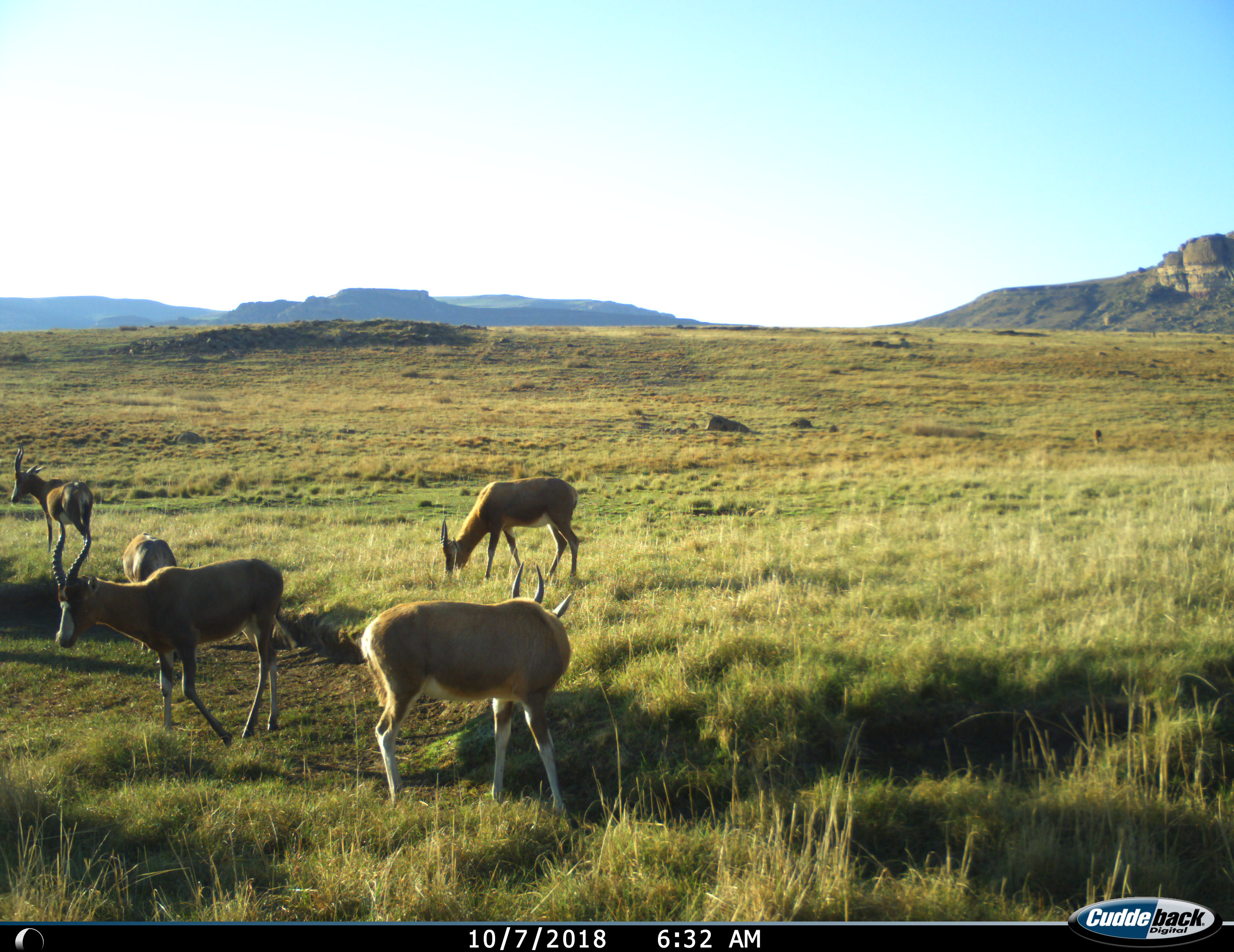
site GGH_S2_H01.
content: unidentified animal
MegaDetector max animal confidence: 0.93